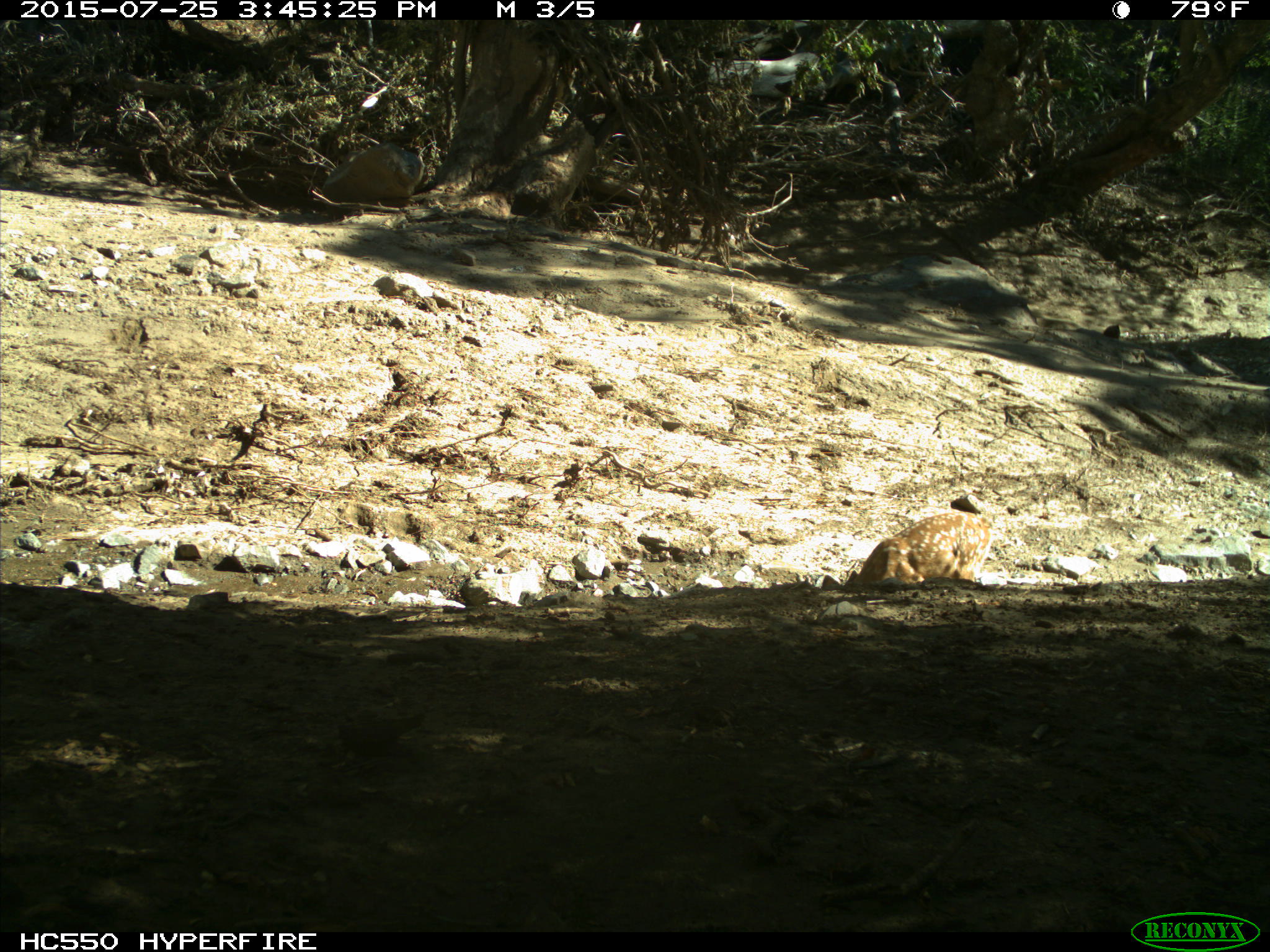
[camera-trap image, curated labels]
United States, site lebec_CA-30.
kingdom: Animalia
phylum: Chordata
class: Mammalia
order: Artiodactyla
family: Cervidae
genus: Odocoileus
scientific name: Odocoileus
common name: deer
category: unidentified deer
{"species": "unidentified deer (deer) (Odocoileus)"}